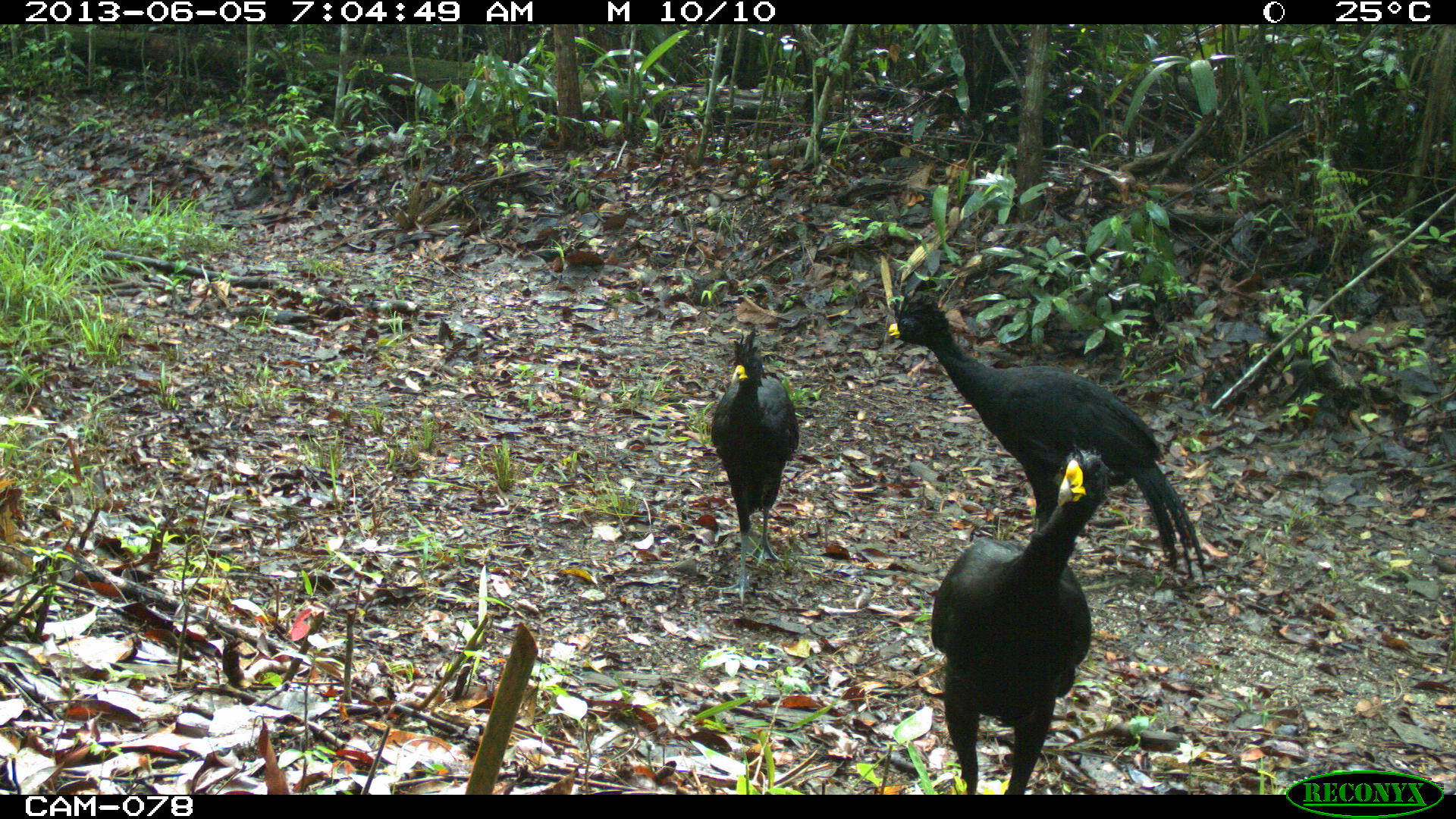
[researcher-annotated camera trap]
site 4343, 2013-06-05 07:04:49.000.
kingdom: Animalia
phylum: Chordata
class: Aves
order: Galliformes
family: Cracidae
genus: Crax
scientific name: Crax rubra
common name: great curassow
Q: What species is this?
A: Crax rubra (great curassow).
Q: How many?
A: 3.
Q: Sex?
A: Male.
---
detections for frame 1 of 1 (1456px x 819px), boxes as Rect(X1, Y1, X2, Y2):
crax rubra: Rect(888, 290, 1206, 578); Rect(927, 443, 1115, 794); Rect(710, 326, 801, 607)